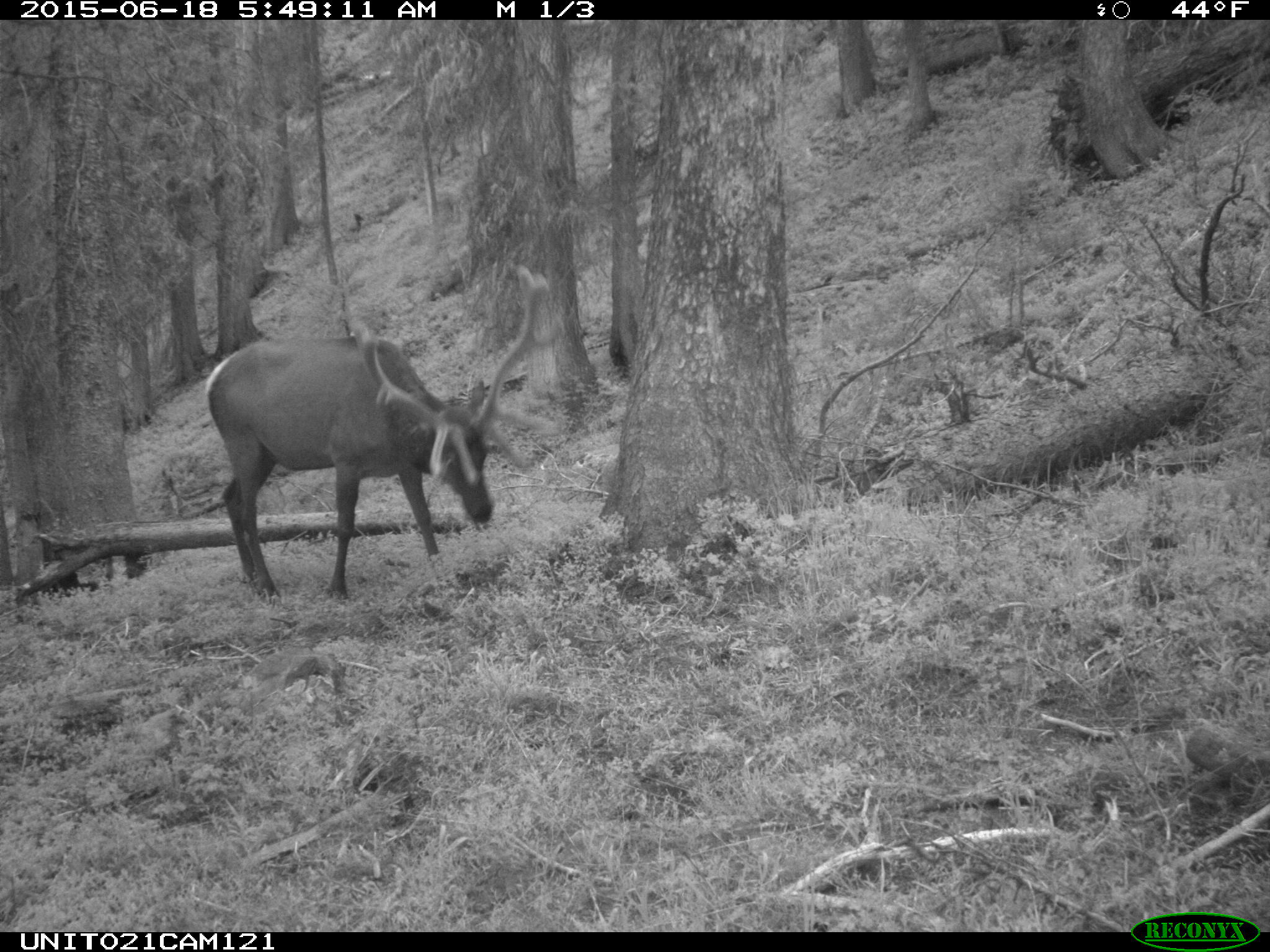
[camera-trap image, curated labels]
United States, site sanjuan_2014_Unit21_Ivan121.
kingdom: Animalia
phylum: Chordata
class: Mammalia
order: Artiodactyla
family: Cervidae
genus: Cervus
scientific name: Cervus elaphus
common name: red deer